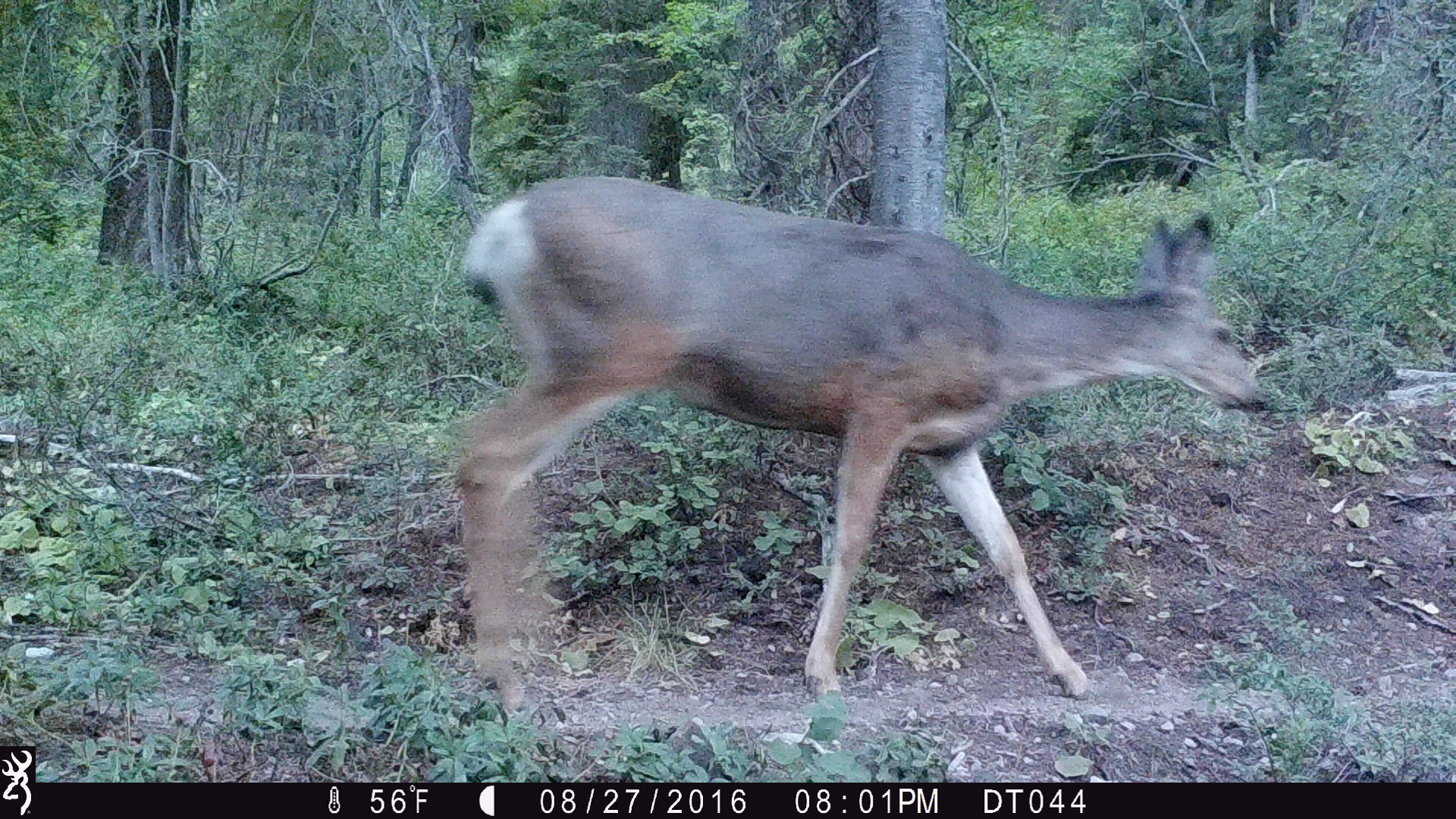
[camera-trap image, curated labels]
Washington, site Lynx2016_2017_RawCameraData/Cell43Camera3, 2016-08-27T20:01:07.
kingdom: Animalia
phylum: Chordata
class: Mammalia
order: Artiodactyla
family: Cervidae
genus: Odocoileus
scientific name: Odocoileus hemionus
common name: mule deer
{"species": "Odocoileus hemionus (mule deer)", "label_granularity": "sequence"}